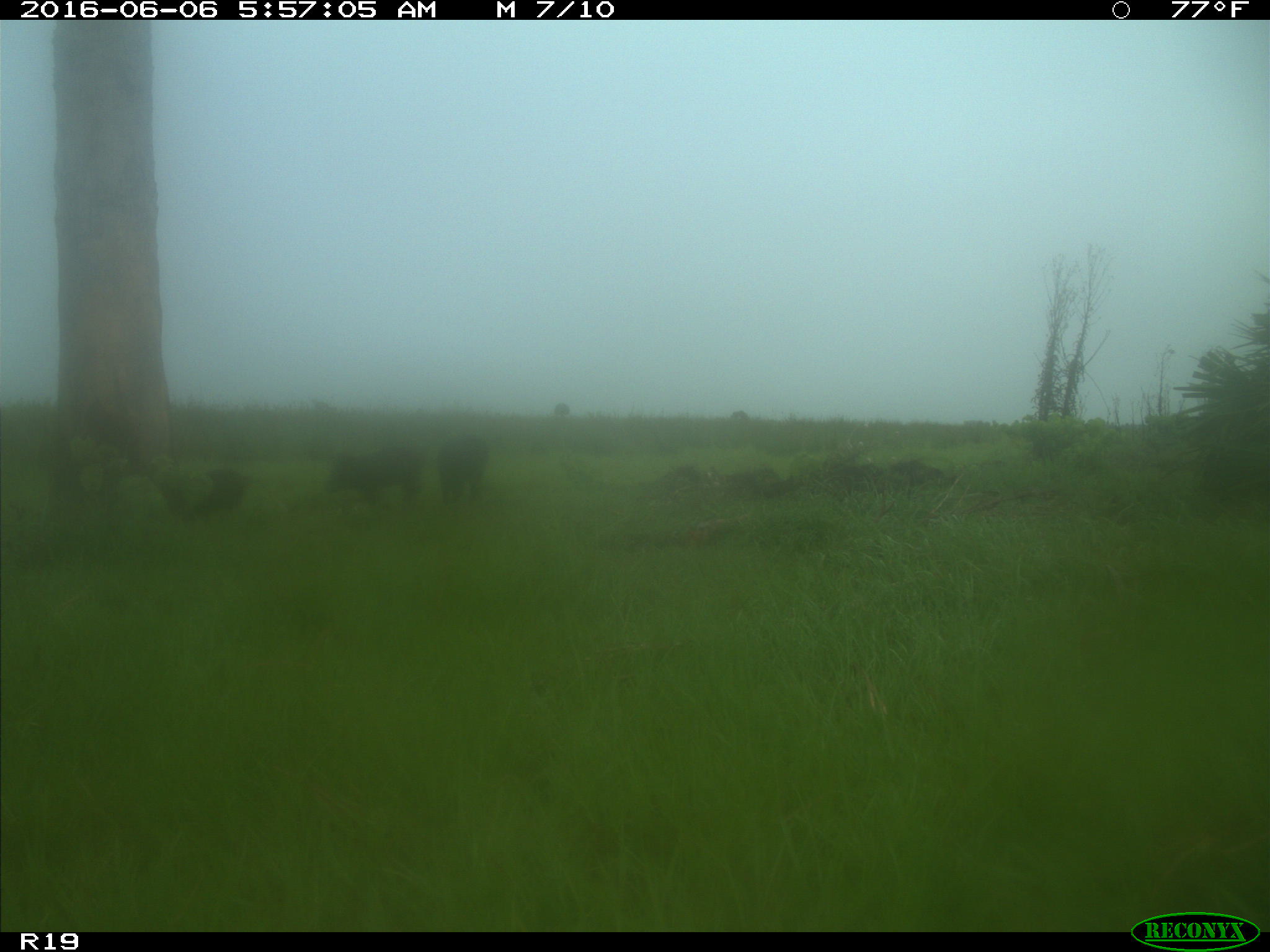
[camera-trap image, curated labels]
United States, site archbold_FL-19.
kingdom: Animalia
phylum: Chordata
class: Mammalia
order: Artiodactyla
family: Suidae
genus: Sus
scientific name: Sus scrofa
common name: wild boar